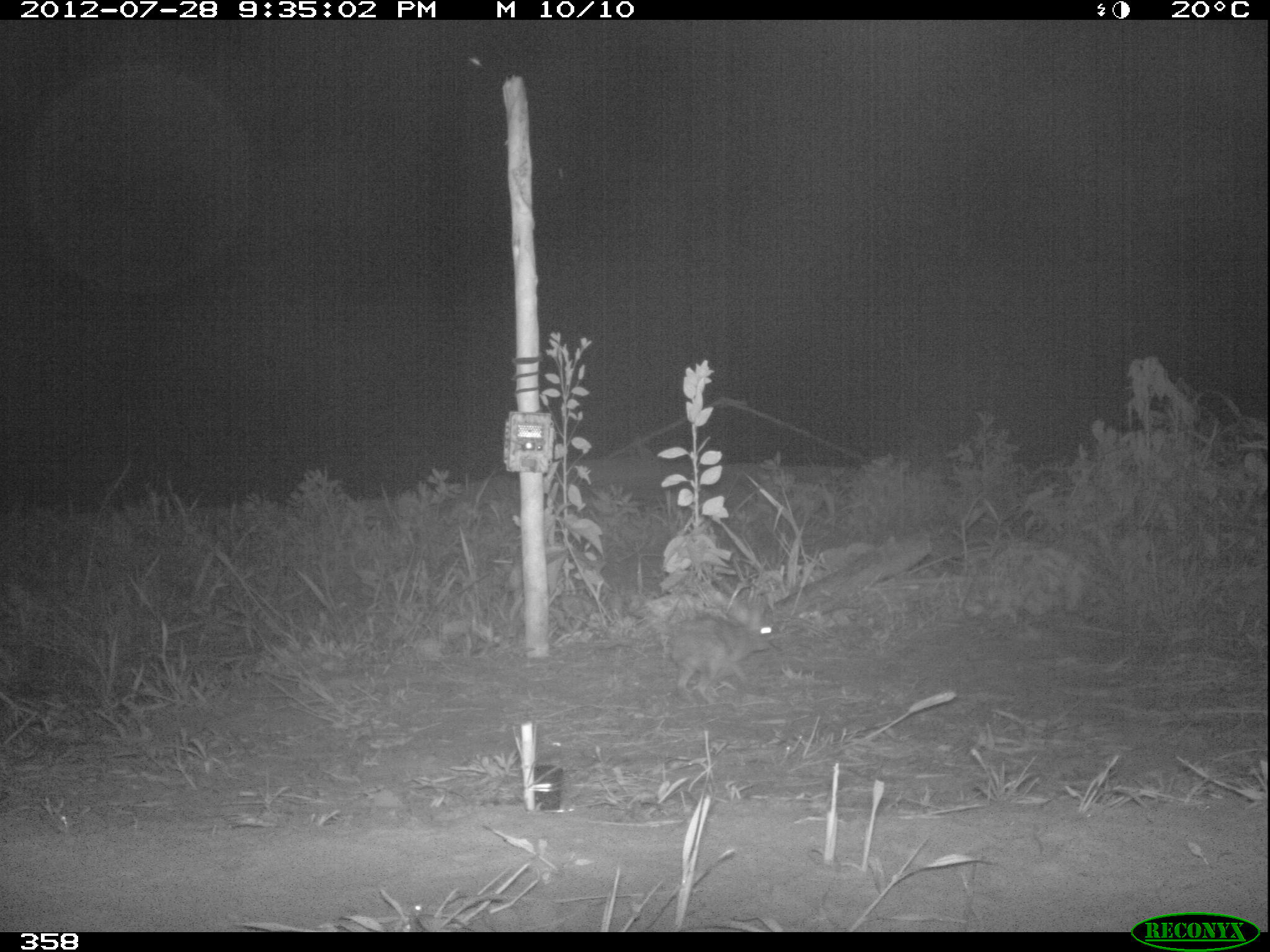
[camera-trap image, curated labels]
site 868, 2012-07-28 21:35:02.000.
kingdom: Animalia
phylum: Chordata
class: Mammalia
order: Lagomorpha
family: Leporidae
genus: Sylvilagus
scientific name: Sylvilagus brasiliensis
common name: tapeti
Sylvilagus brasiliensis (tapeti).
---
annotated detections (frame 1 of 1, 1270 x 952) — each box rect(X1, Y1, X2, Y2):
sylvilagus brasiliensis: rect(664, 599, 772, 699)